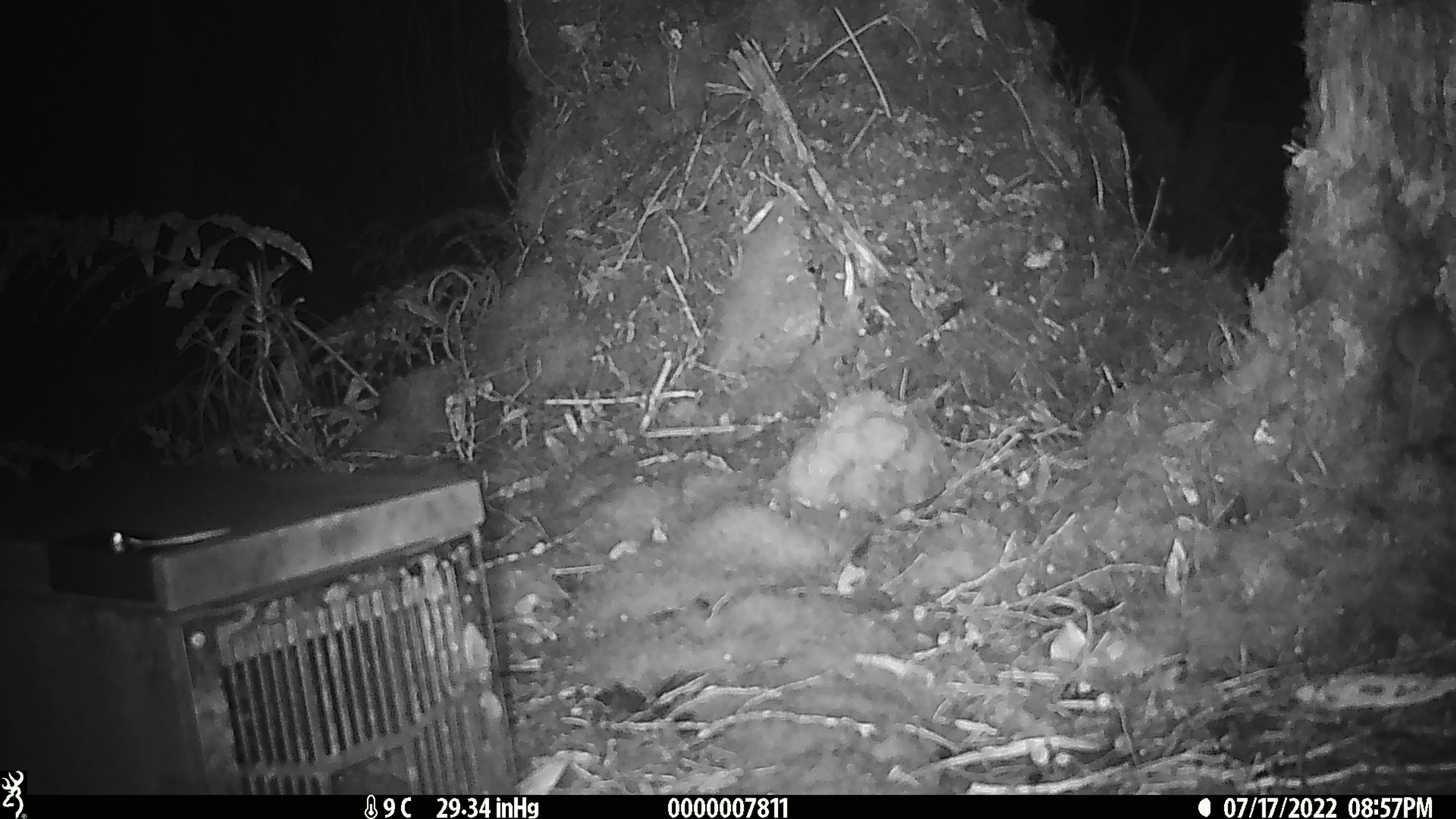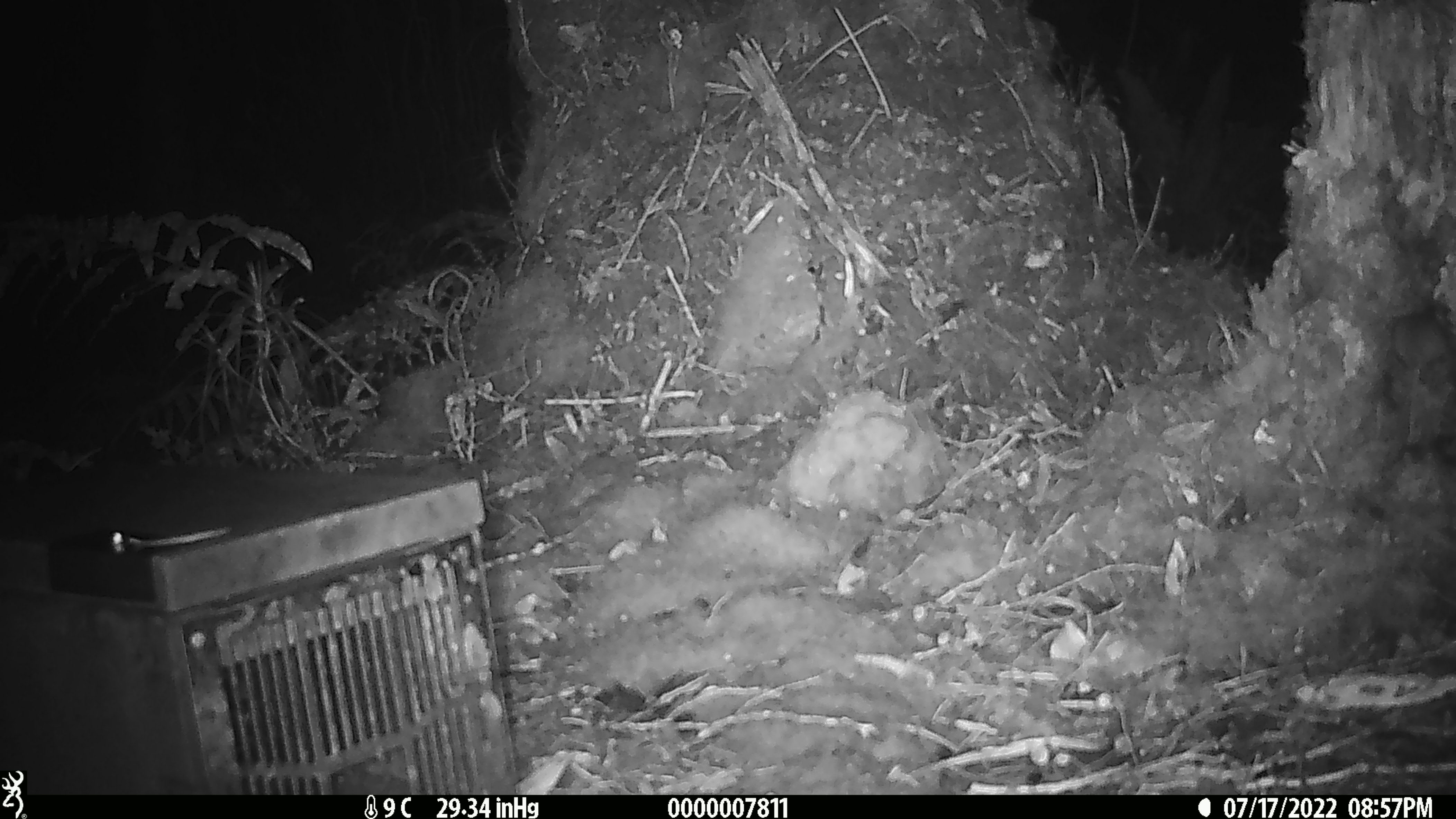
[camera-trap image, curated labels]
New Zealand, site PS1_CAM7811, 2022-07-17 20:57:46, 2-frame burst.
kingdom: Animalia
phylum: Chordata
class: Mammalia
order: Rodentia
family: Muridae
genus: Mus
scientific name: Mus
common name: mouse